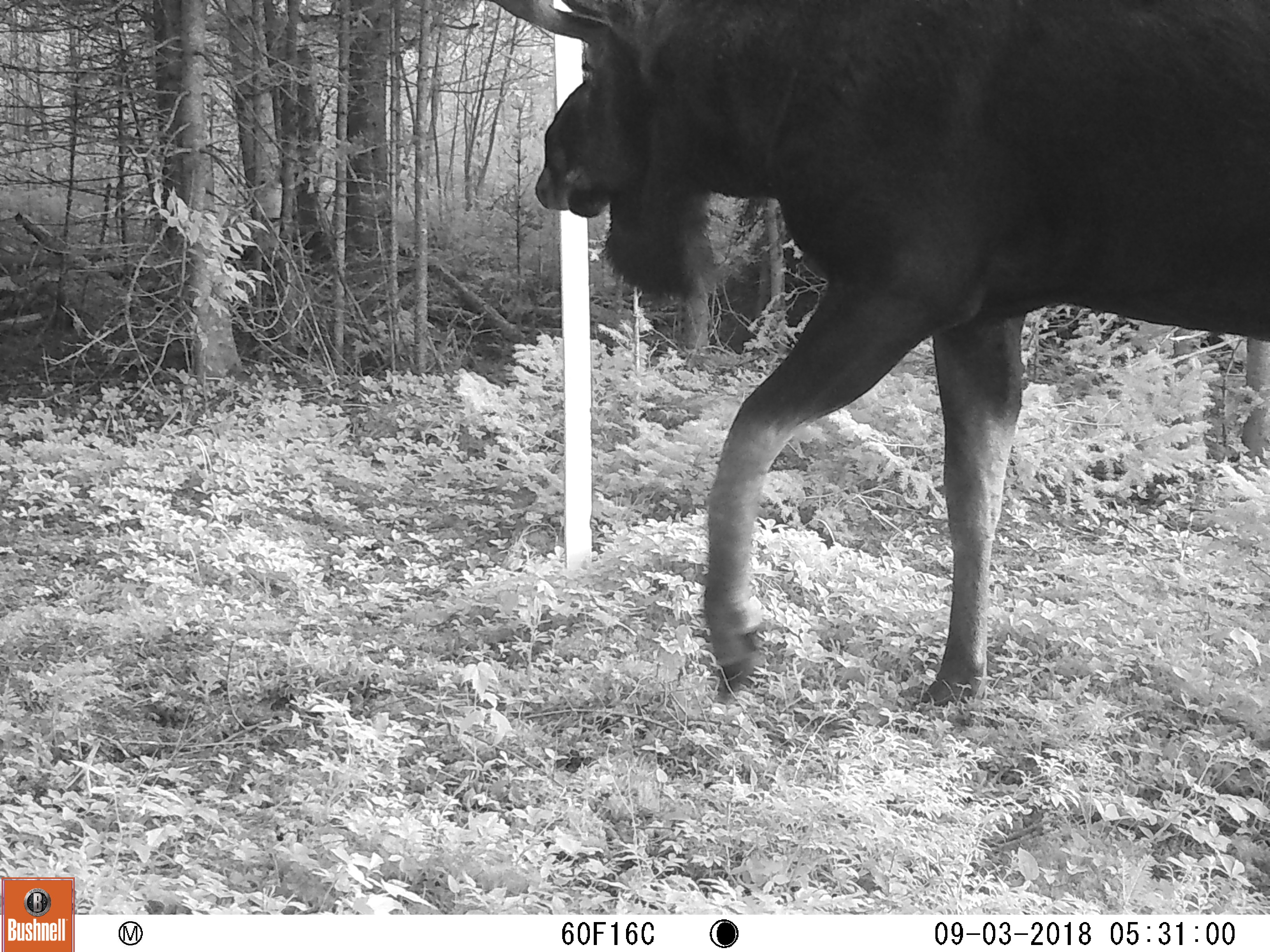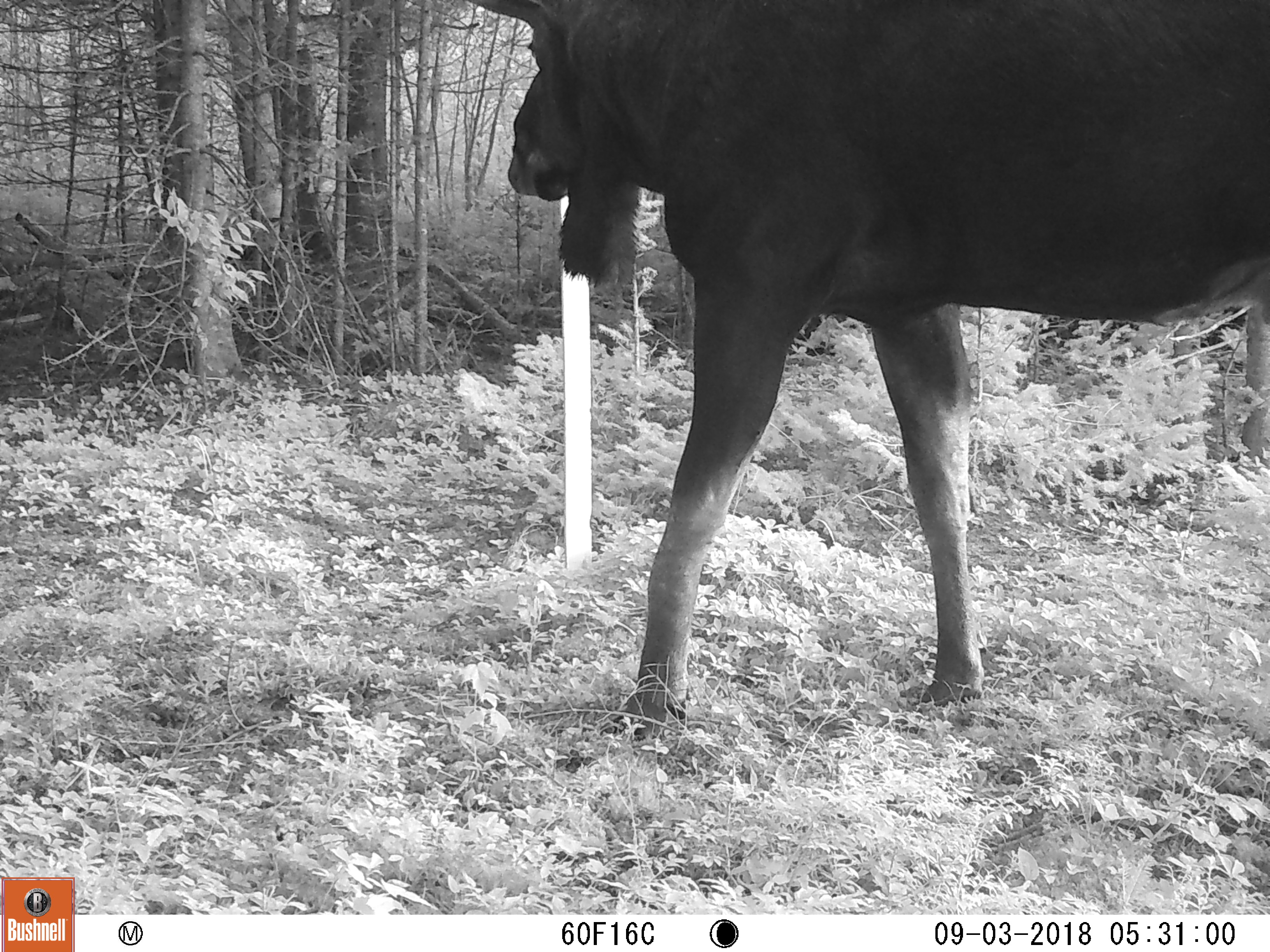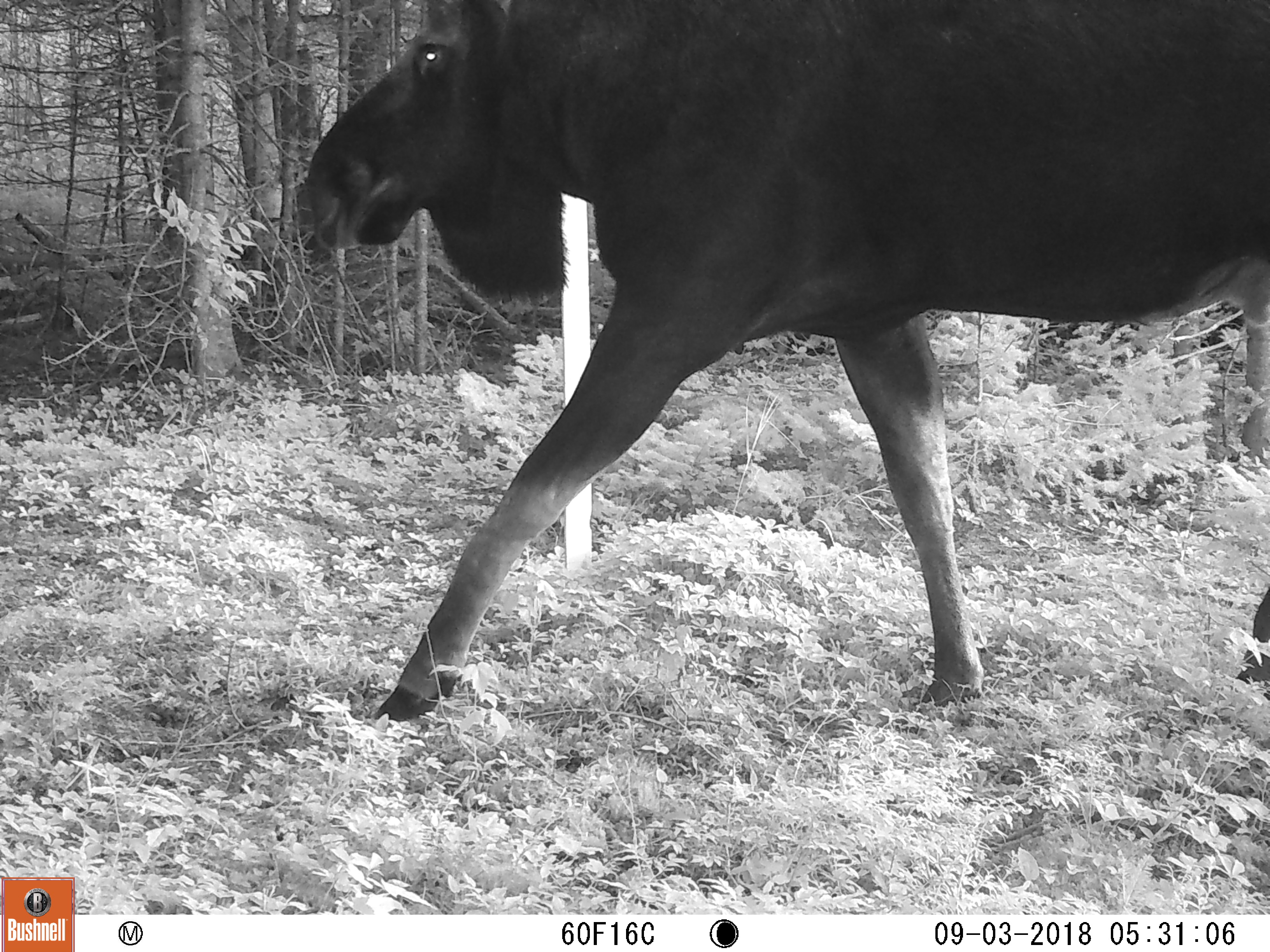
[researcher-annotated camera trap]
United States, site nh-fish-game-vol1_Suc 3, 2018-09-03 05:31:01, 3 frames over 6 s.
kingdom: Animalia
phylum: Chordata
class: Mammalia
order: Artiodactyla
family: Cervidae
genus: Alces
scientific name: Alces alces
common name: moose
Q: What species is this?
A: Moose (Alces alces).